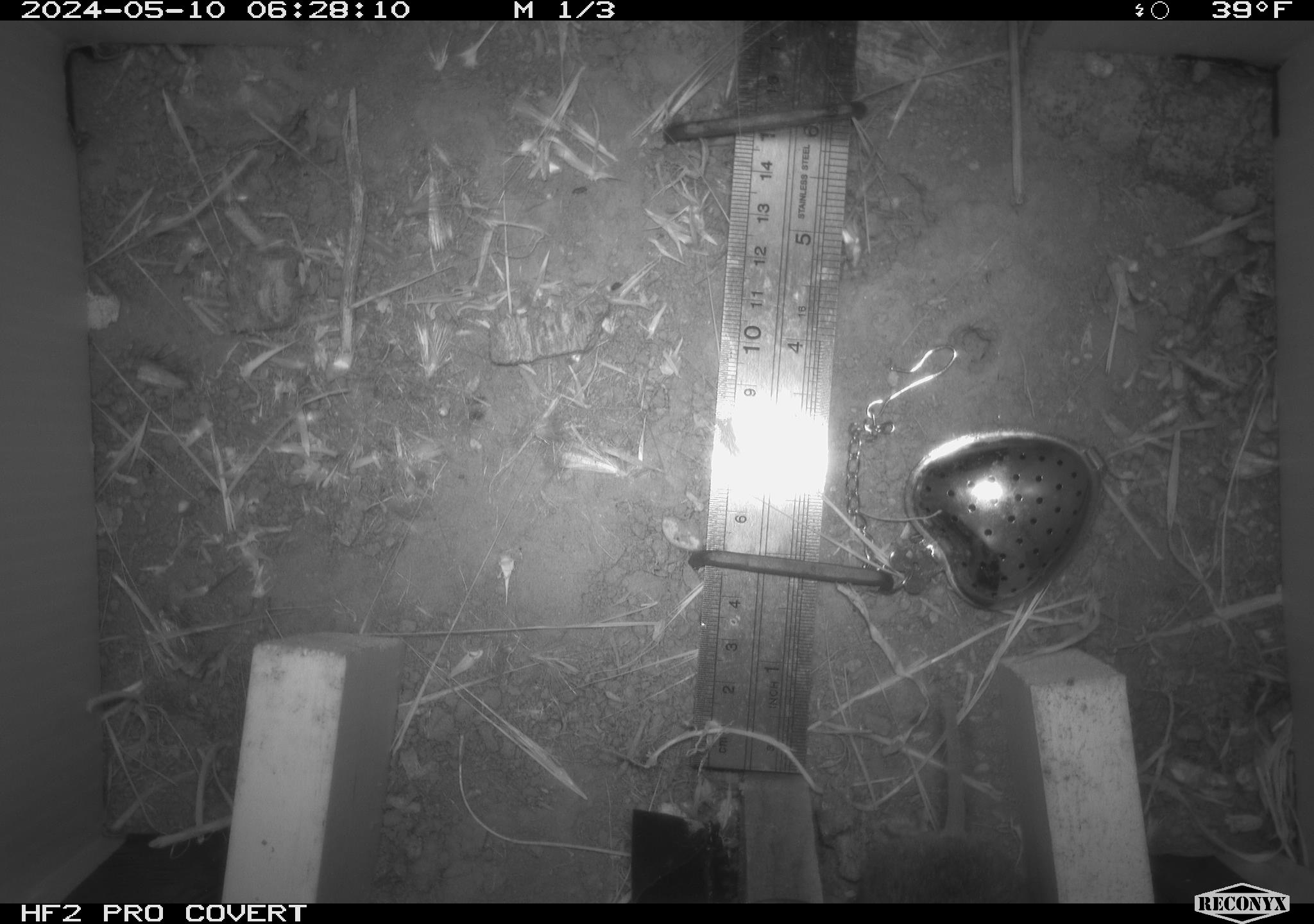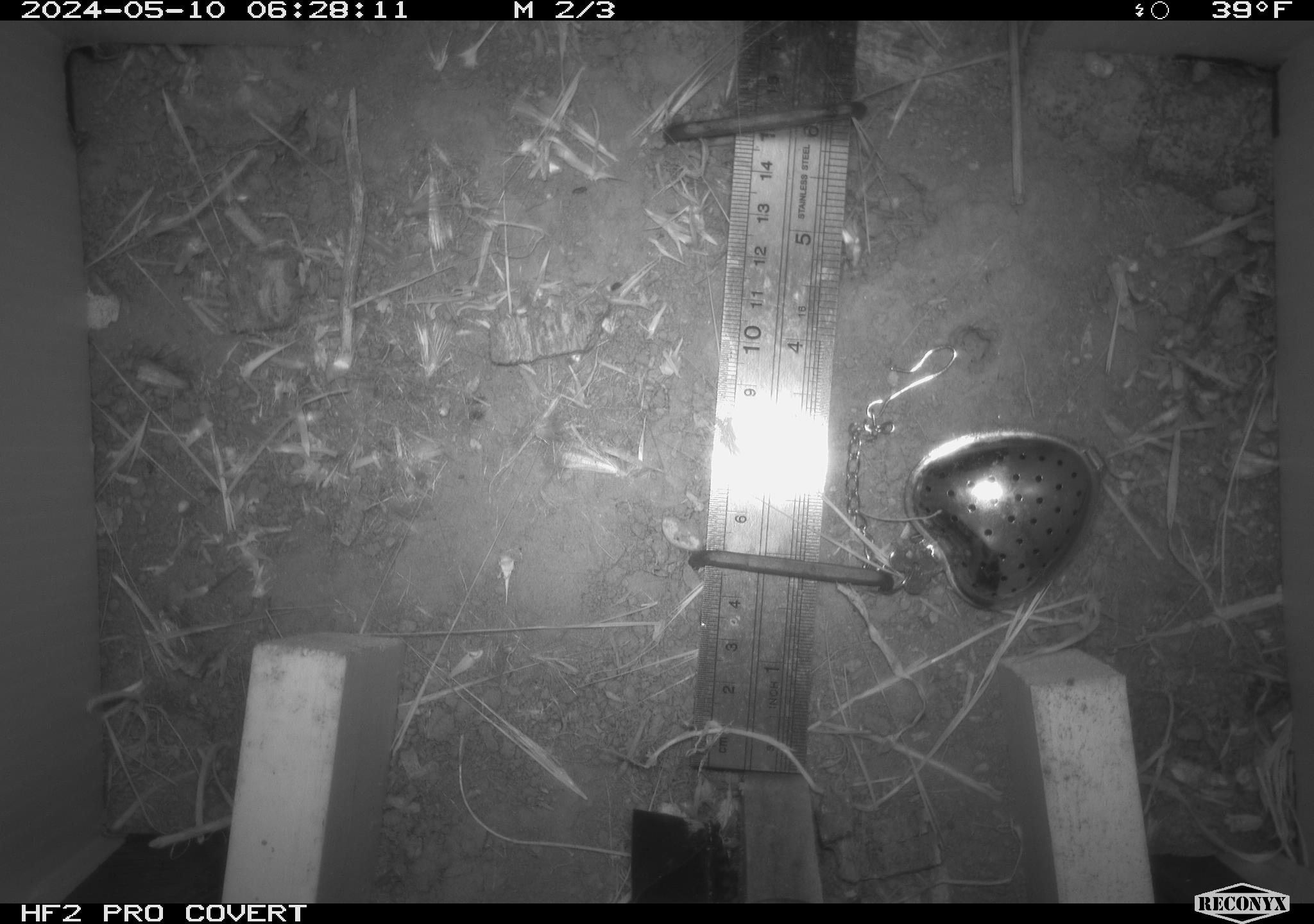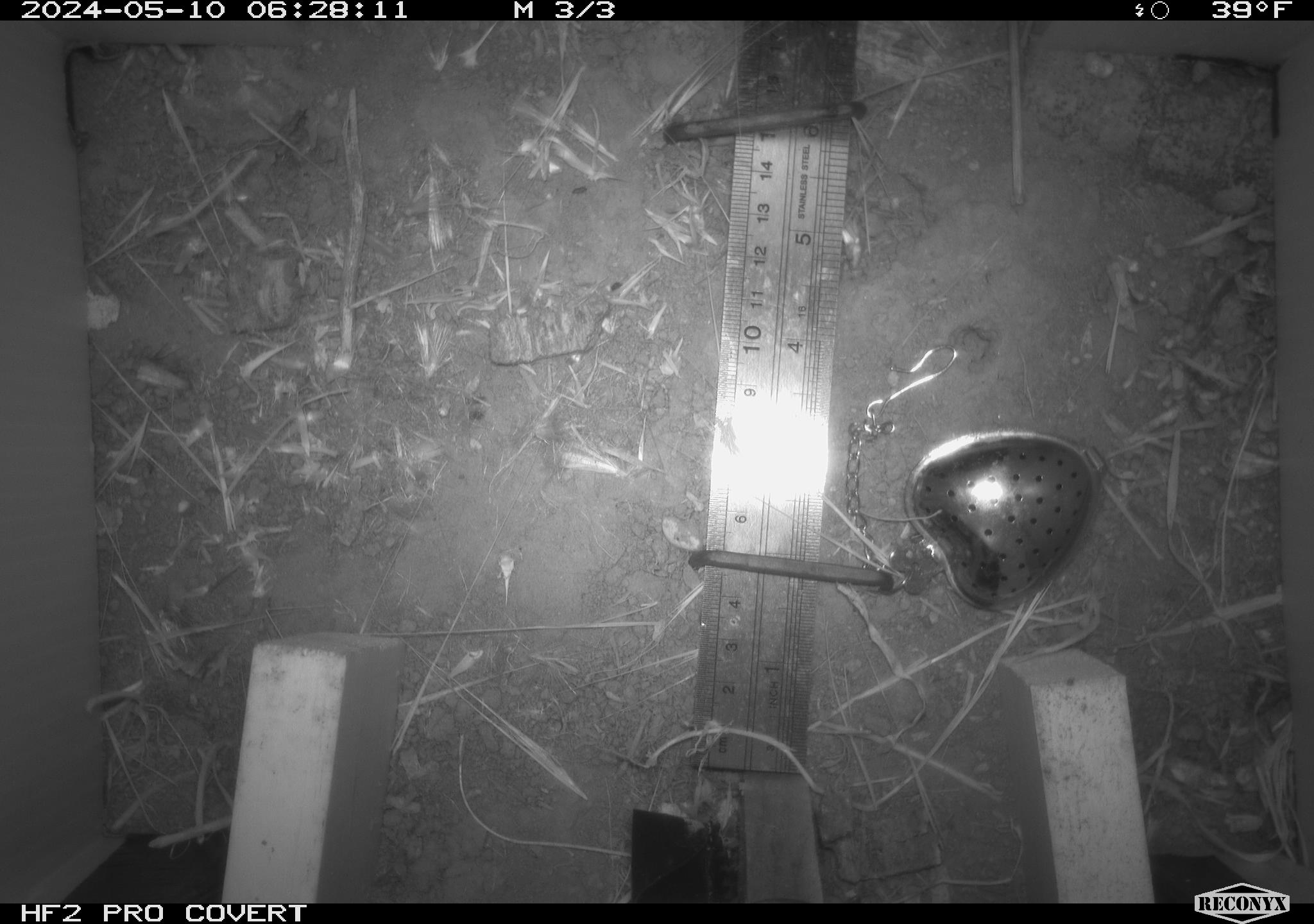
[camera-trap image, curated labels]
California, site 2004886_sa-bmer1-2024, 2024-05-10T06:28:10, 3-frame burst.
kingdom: Animalia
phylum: Chordata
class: Mammalia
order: Rodentia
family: Cricetidae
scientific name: Arvicolinae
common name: voles, lemmings, and muskrats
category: arvicolinae subfamily